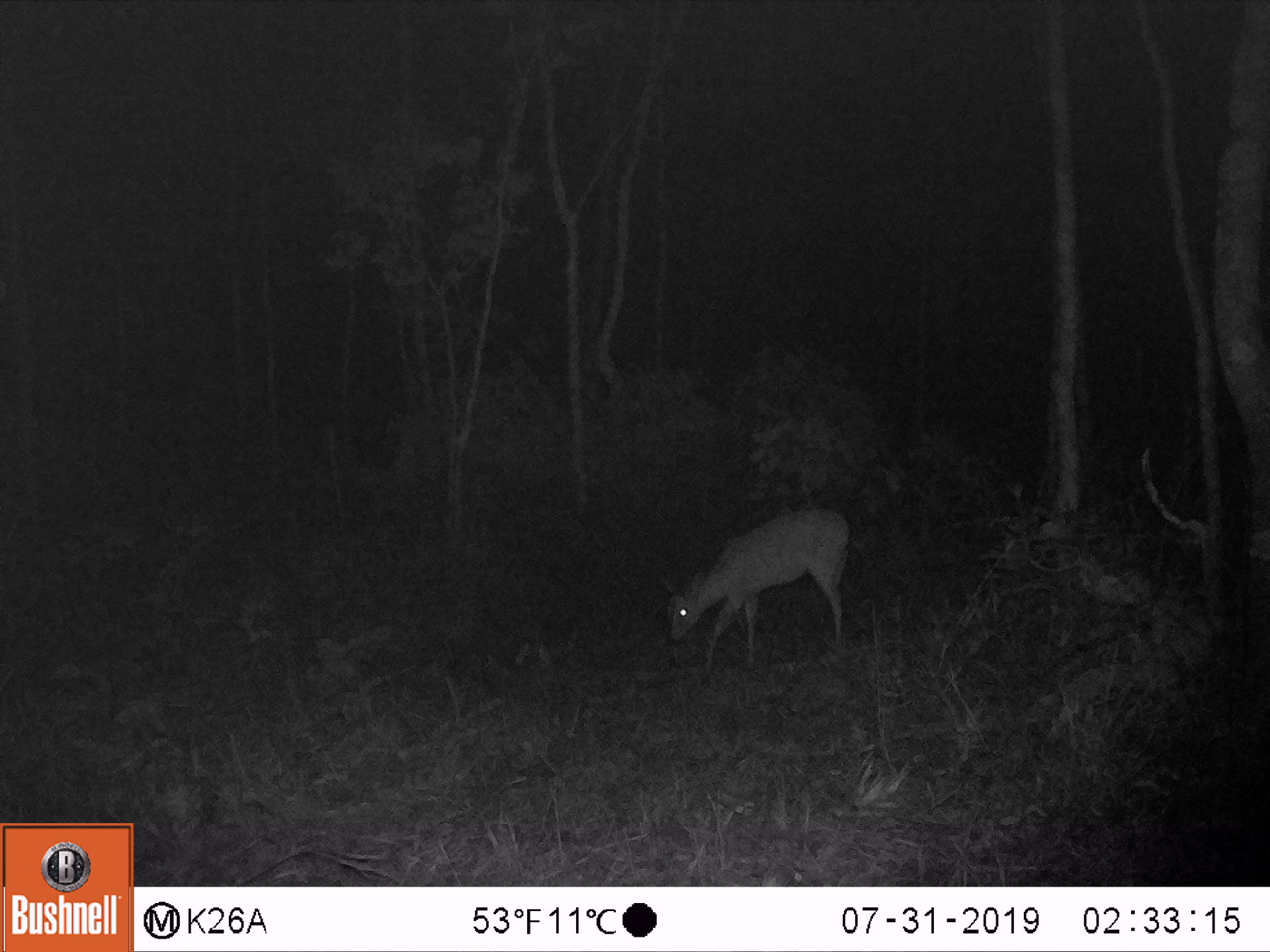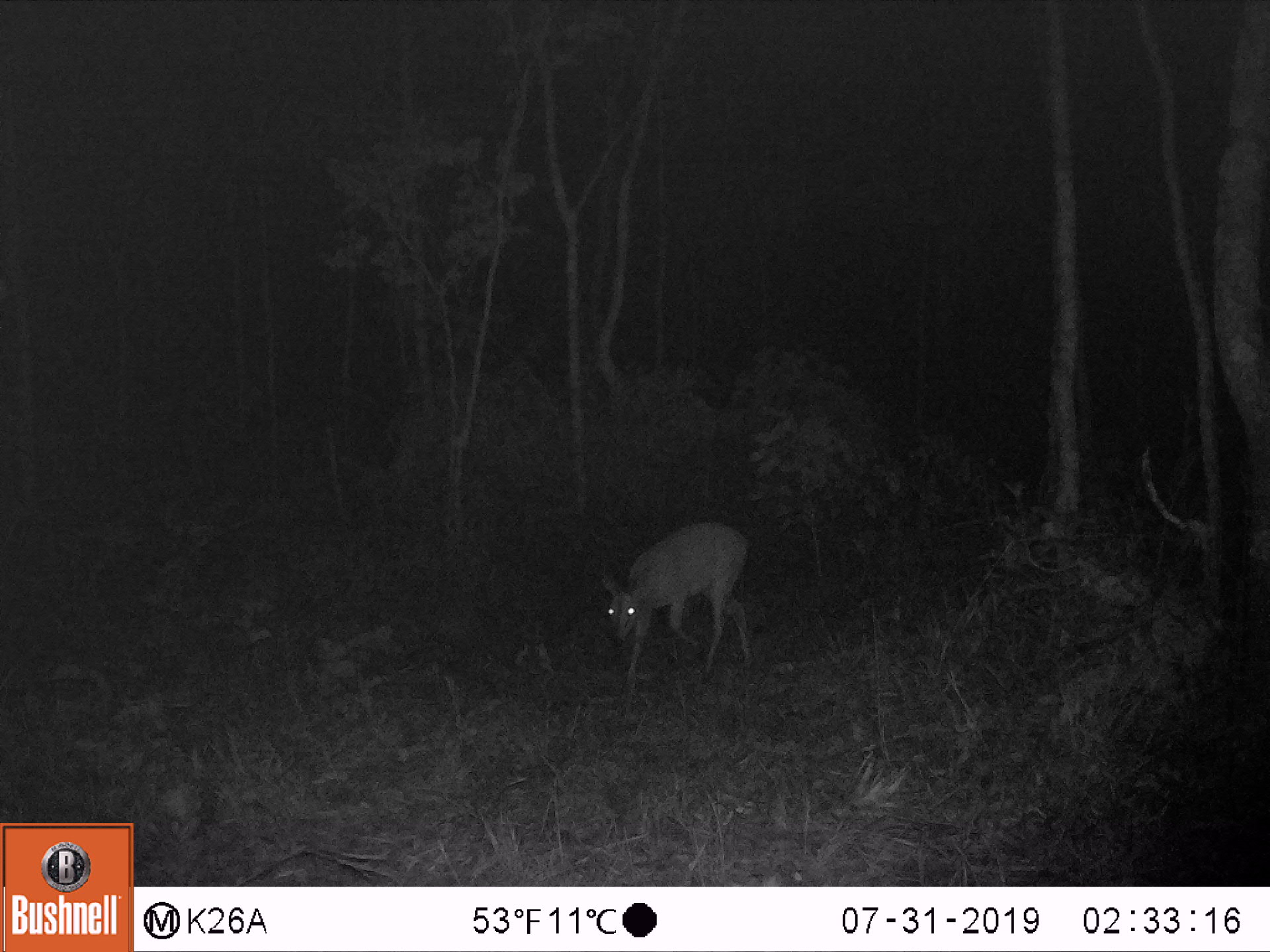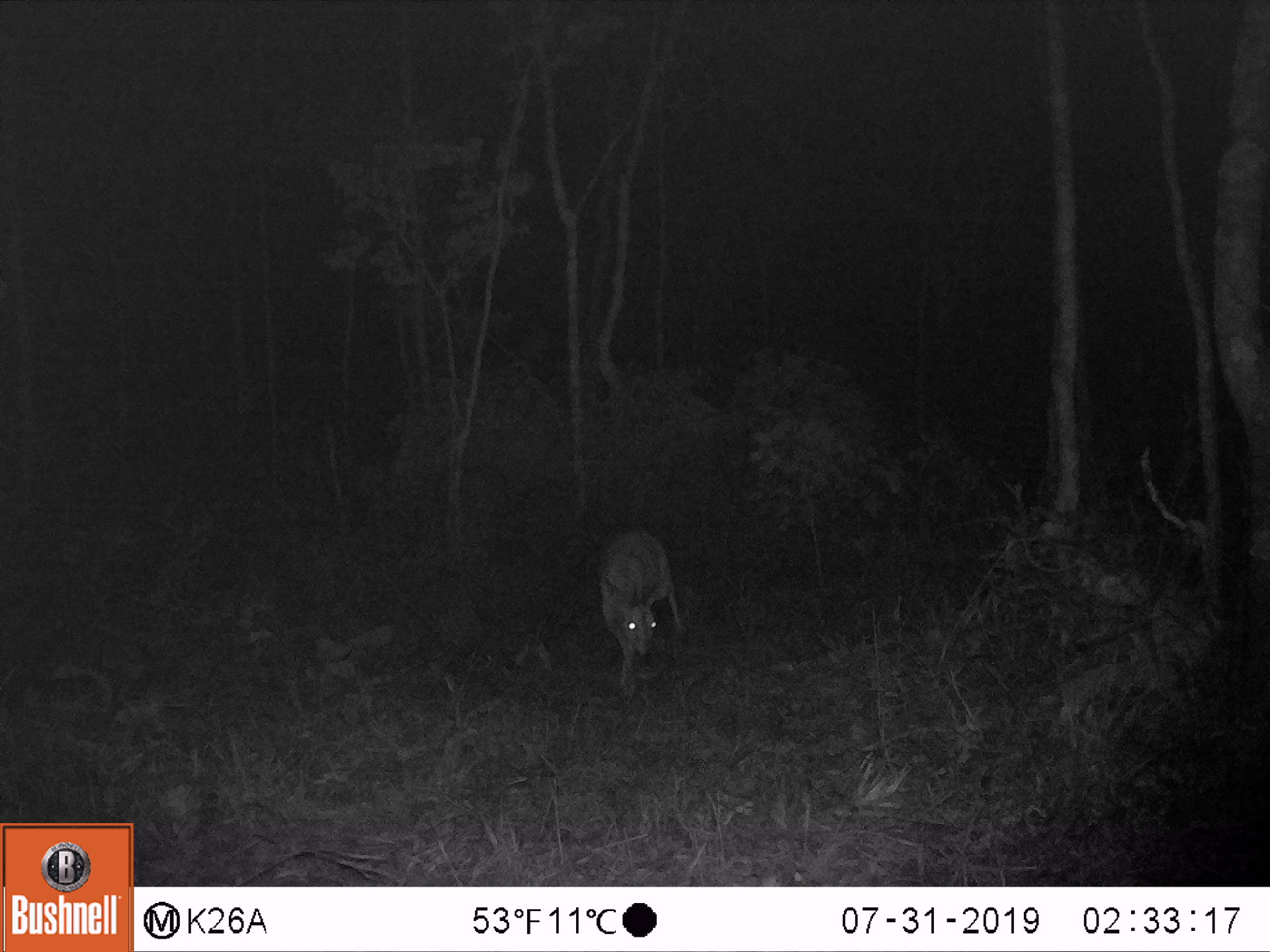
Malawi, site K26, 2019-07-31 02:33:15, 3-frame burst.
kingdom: Animalia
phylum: Chordata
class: Mammalia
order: Artiodactyla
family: Bovidae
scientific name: Antilopinae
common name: small antelope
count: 1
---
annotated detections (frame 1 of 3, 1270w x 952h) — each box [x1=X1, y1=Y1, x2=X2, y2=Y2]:
small antelope: [x1=663, y1=503, x2=853, y2=665]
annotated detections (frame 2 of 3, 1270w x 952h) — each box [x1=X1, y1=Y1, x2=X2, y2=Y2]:
small antelope: [x1=598, y1=519, x2=749, y2=682]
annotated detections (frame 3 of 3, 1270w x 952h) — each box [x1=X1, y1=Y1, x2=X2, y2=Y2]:
small antelope: [x1=597, y1=529, x2=681, y2=696]